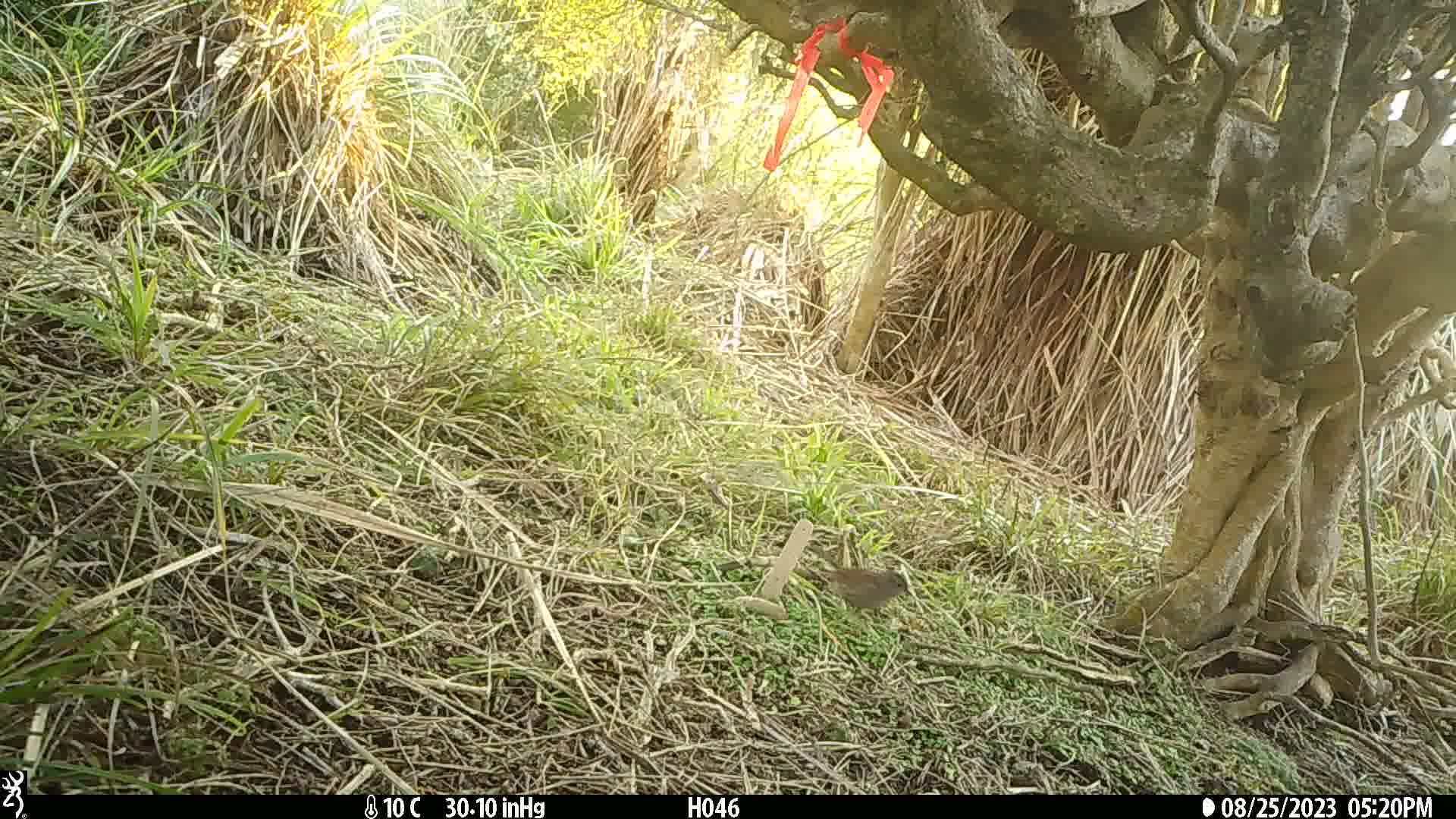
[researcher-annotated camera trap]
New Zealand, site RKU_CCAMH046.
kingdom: Animalia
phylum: Chordata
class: Aves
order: Passeriformes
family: Prunellidae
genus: Prunella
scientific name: Prunella modularis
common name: dunnock